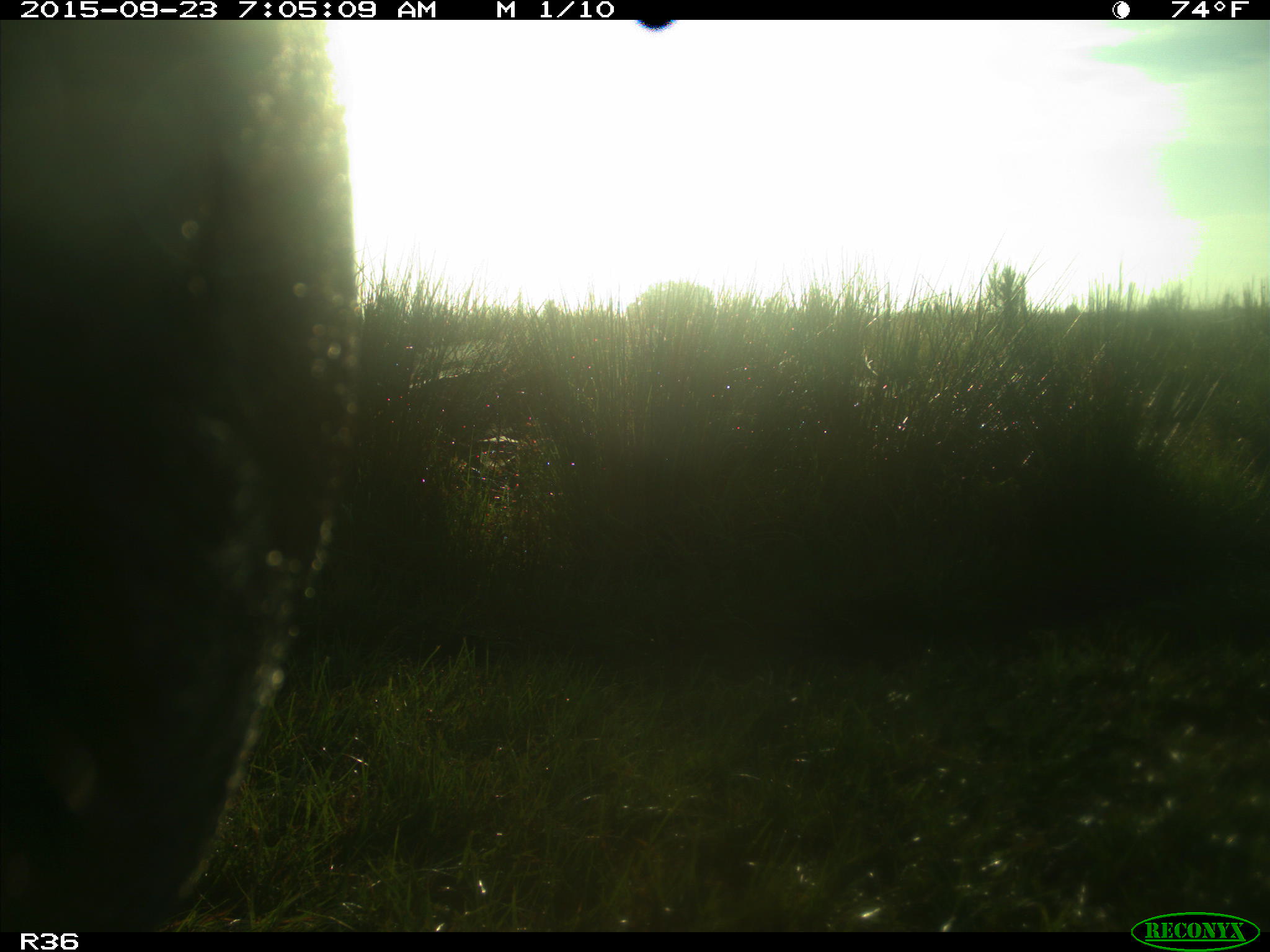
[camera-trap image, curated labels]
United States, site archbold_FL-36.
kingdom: Animalia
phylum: Chordata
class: Mammalia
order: Artiodactyla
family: Bovidae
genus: Bos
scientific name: Bos taurus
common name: domestic cow